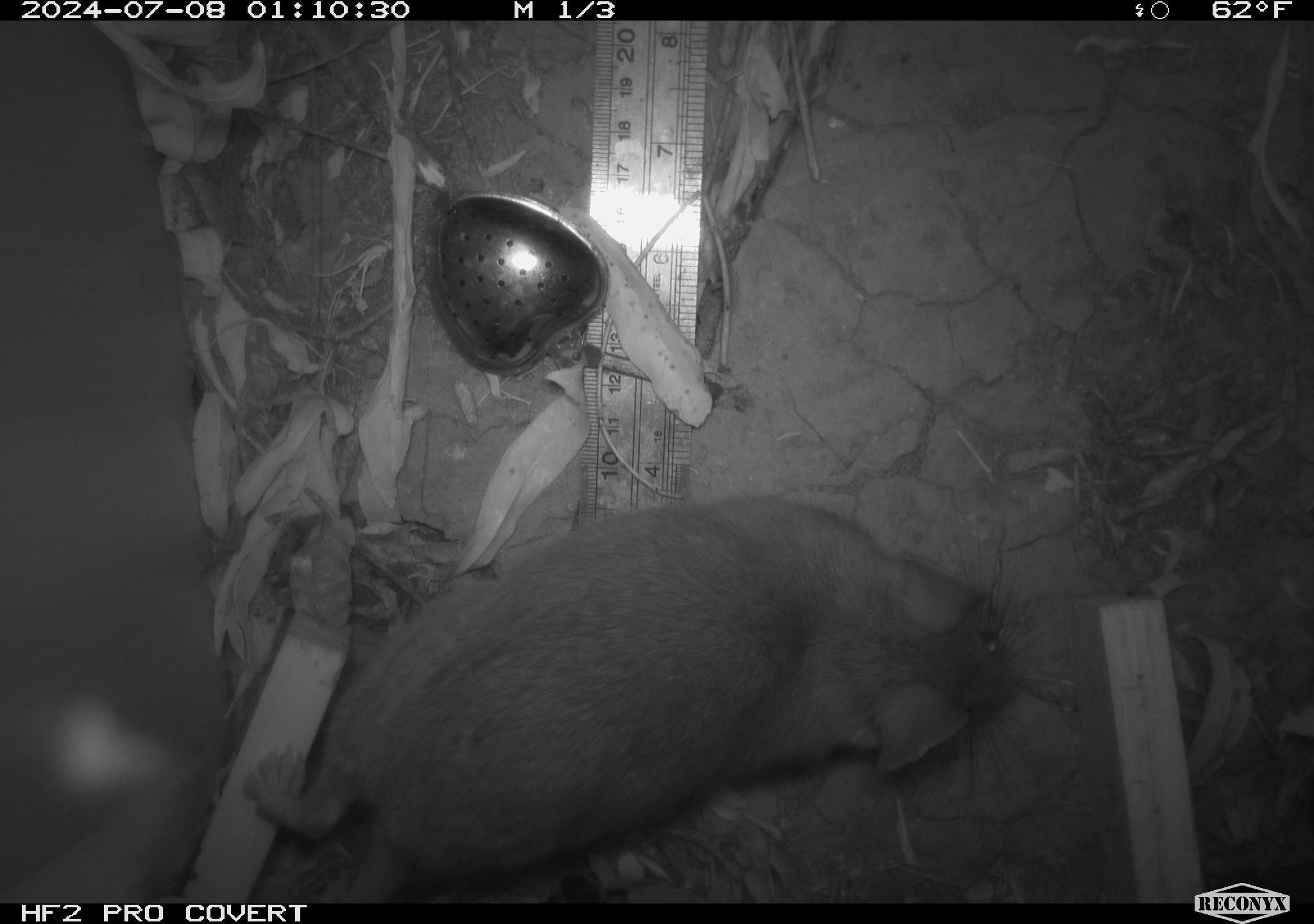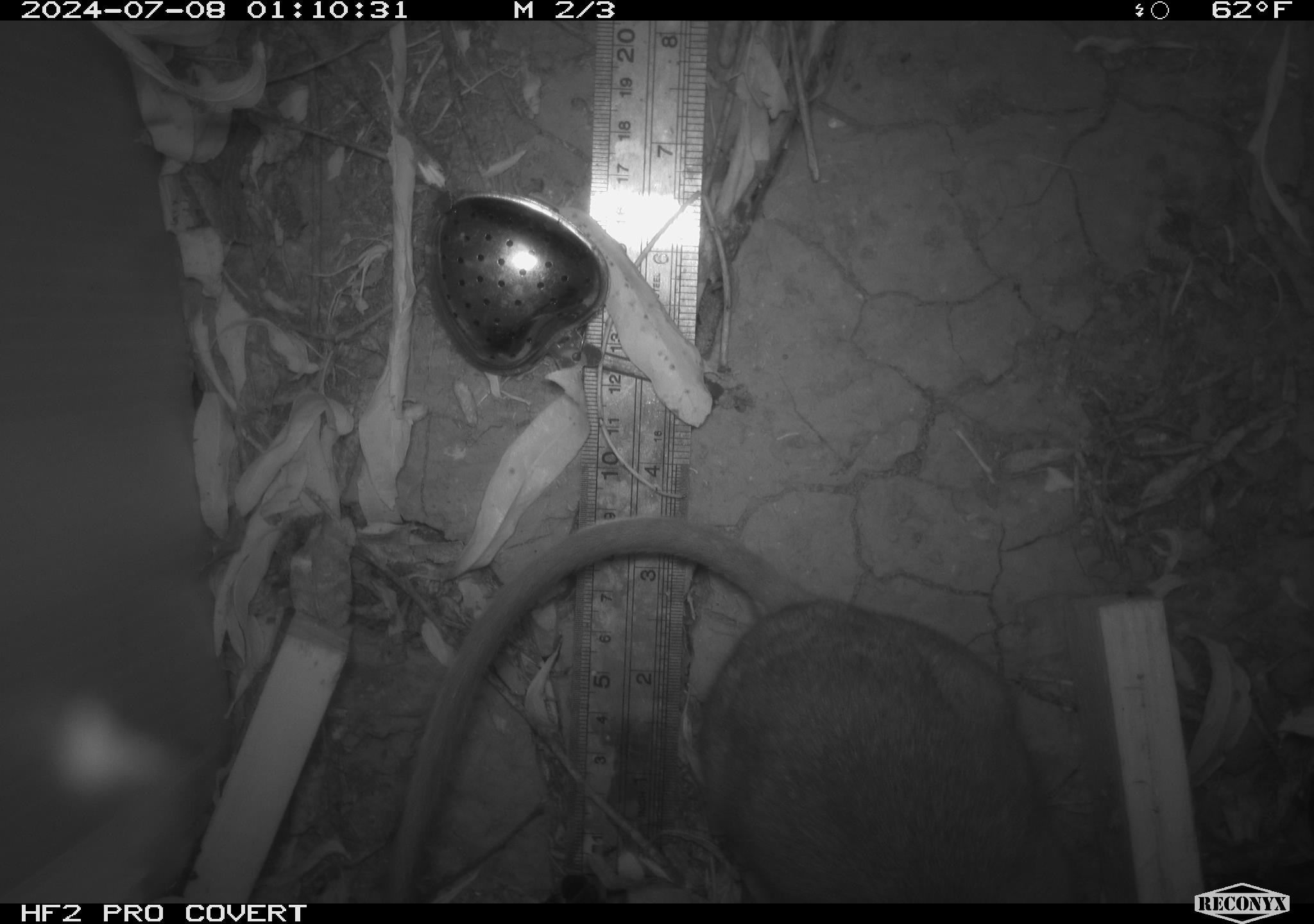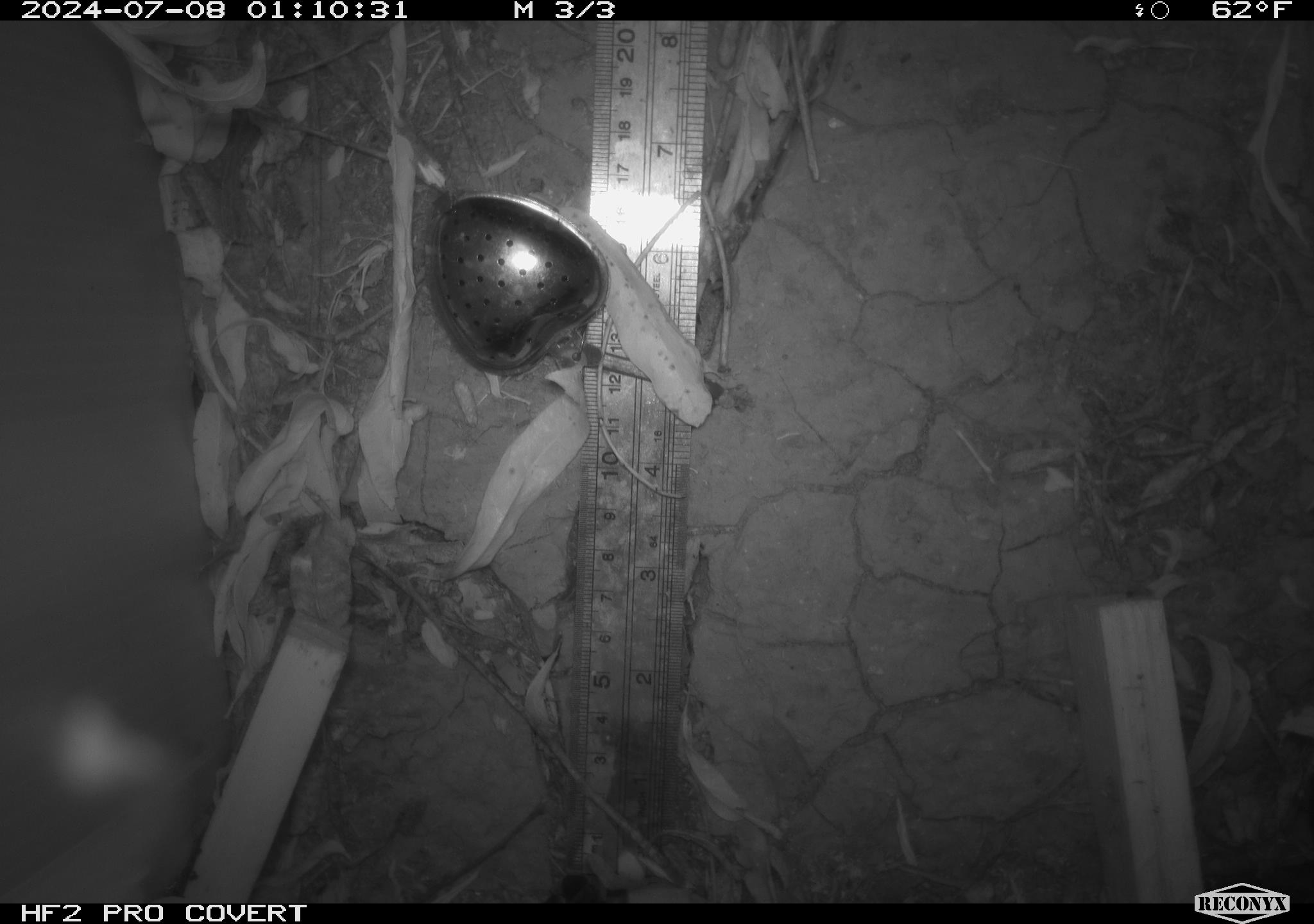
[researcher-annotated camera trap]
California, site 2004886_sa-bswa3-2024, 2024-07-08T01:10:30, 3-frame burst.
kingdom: Animalia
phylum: Chordata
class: Mammalia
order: Rodentia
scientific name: Rodentia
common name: woodrat or rat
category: woodrat or rat species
Woodrat or rat species (woodrat or rat) (Rodentia).